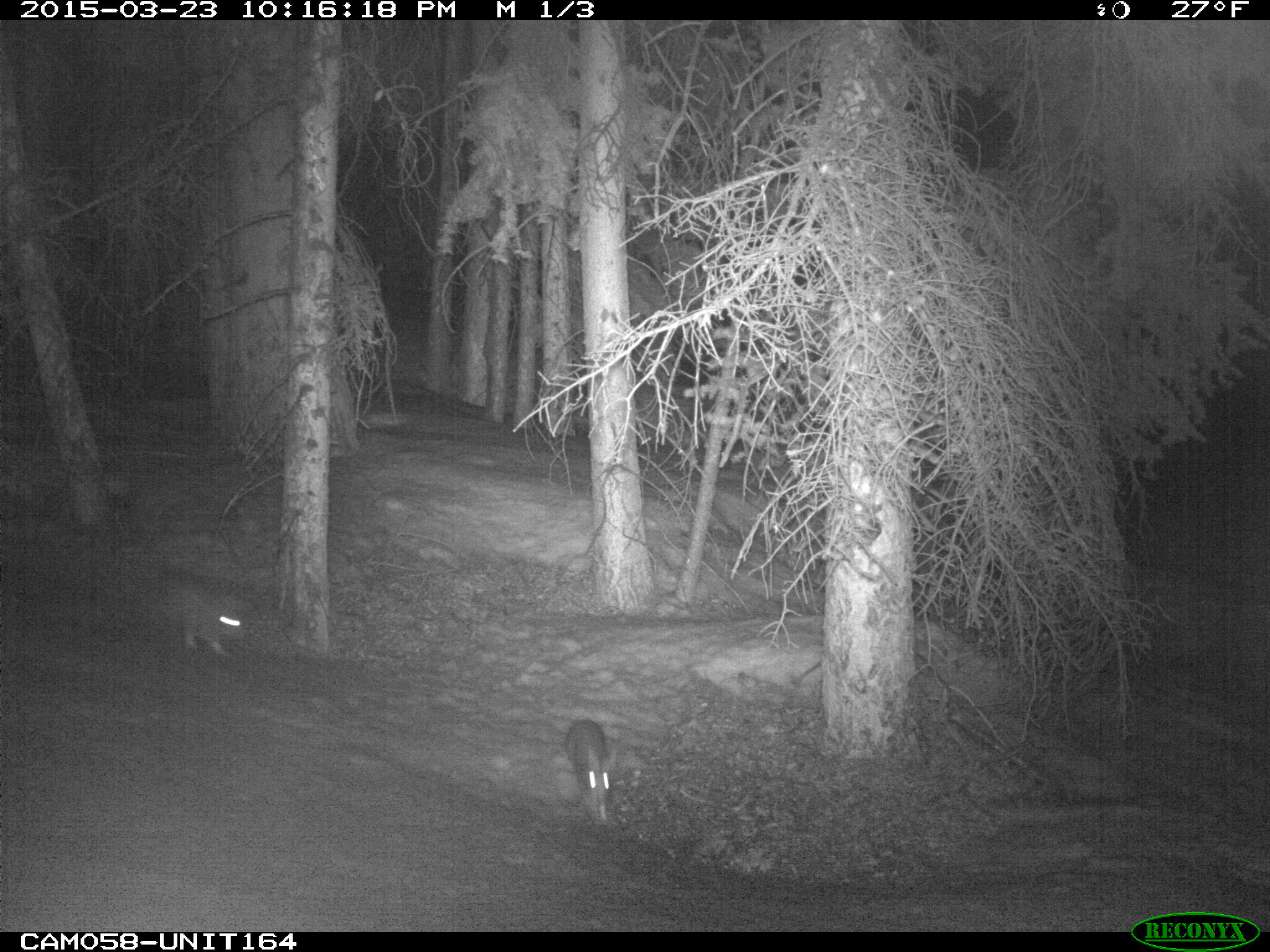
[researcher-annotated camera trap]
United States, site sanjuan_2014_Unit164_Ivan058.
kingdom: Animalia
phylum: Chordata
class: Mammalia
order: Lagomorpha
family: Leporidae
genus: Lepus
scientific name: Lepus americanus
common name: snowshoe hare